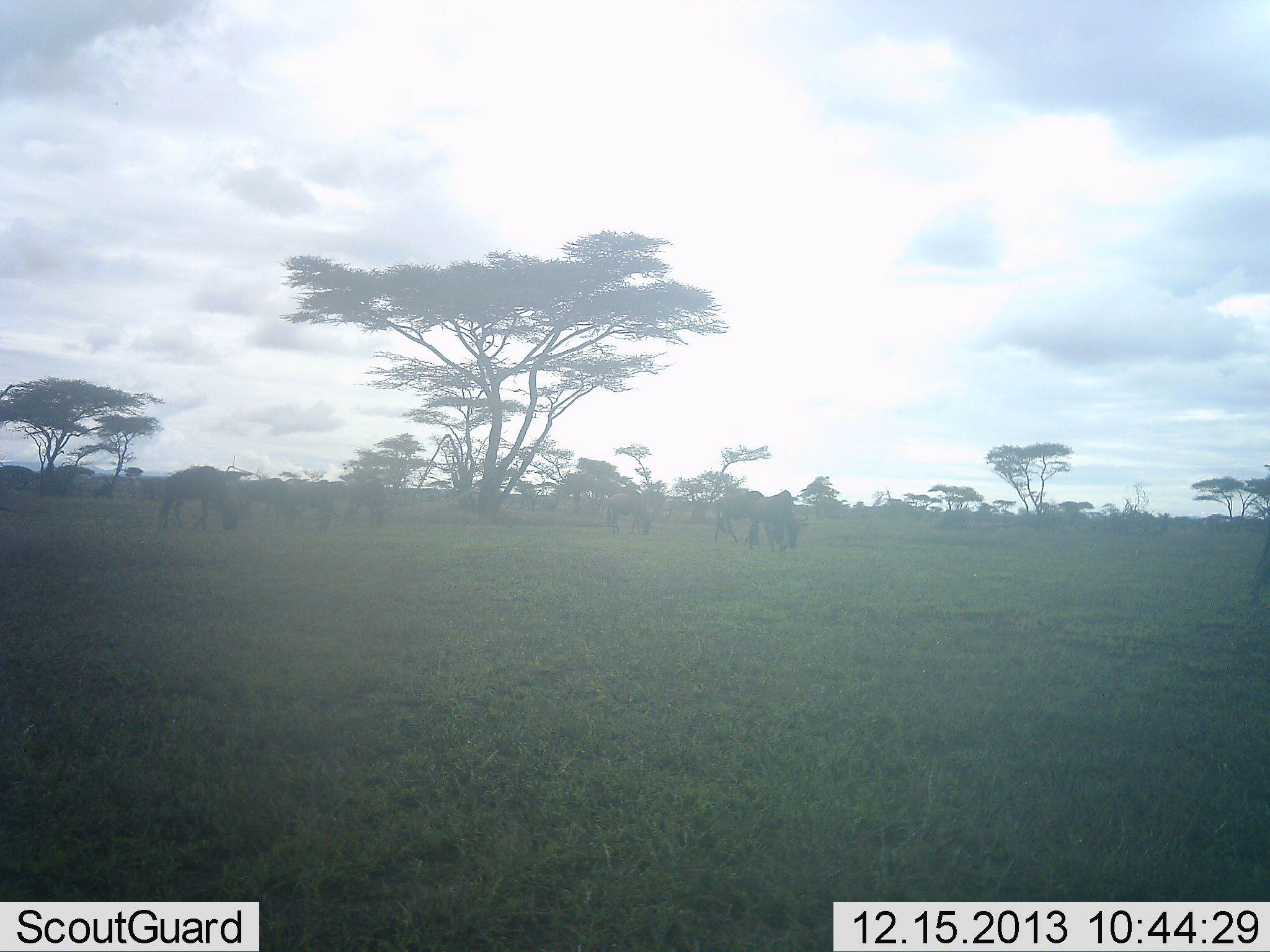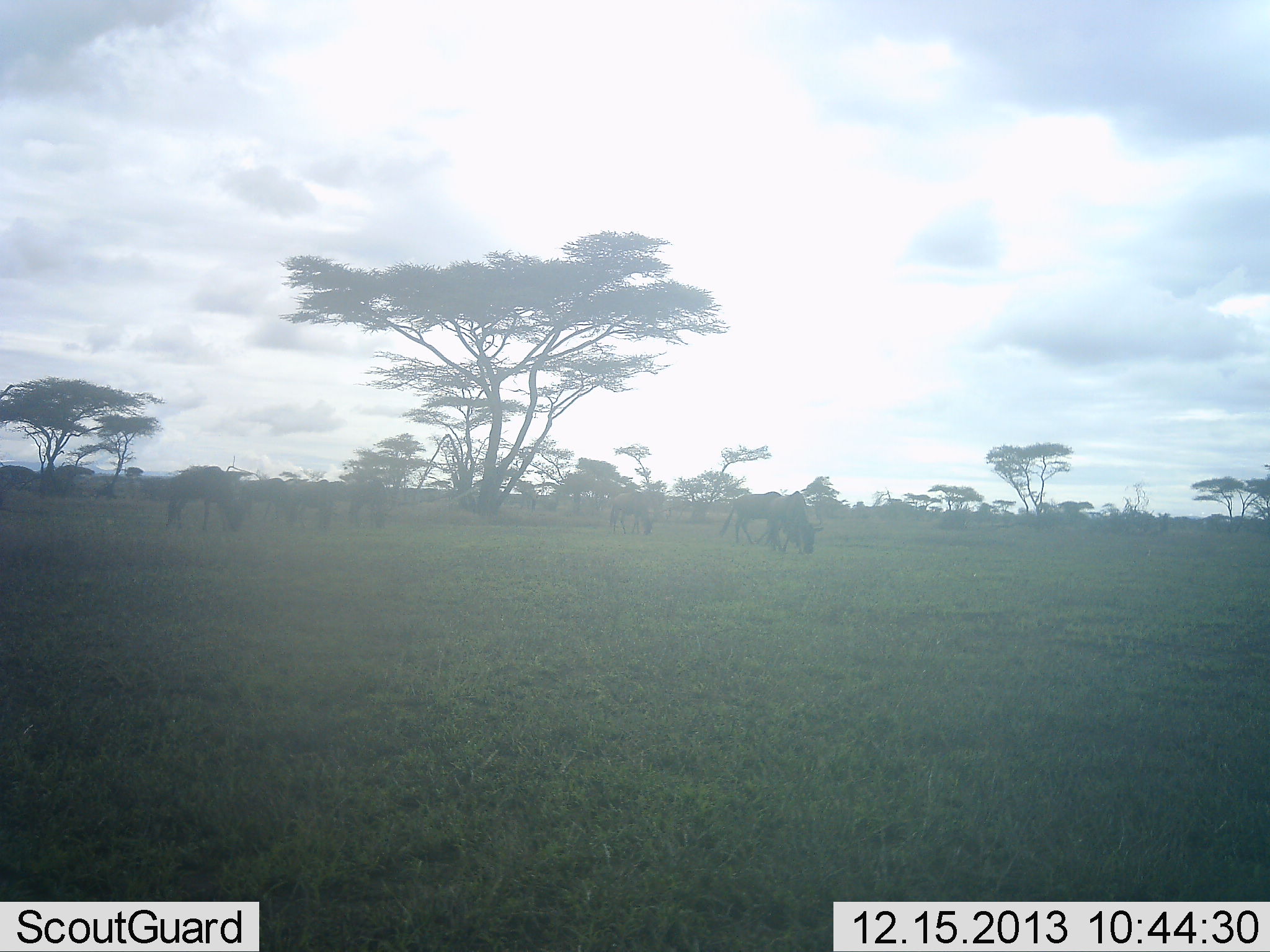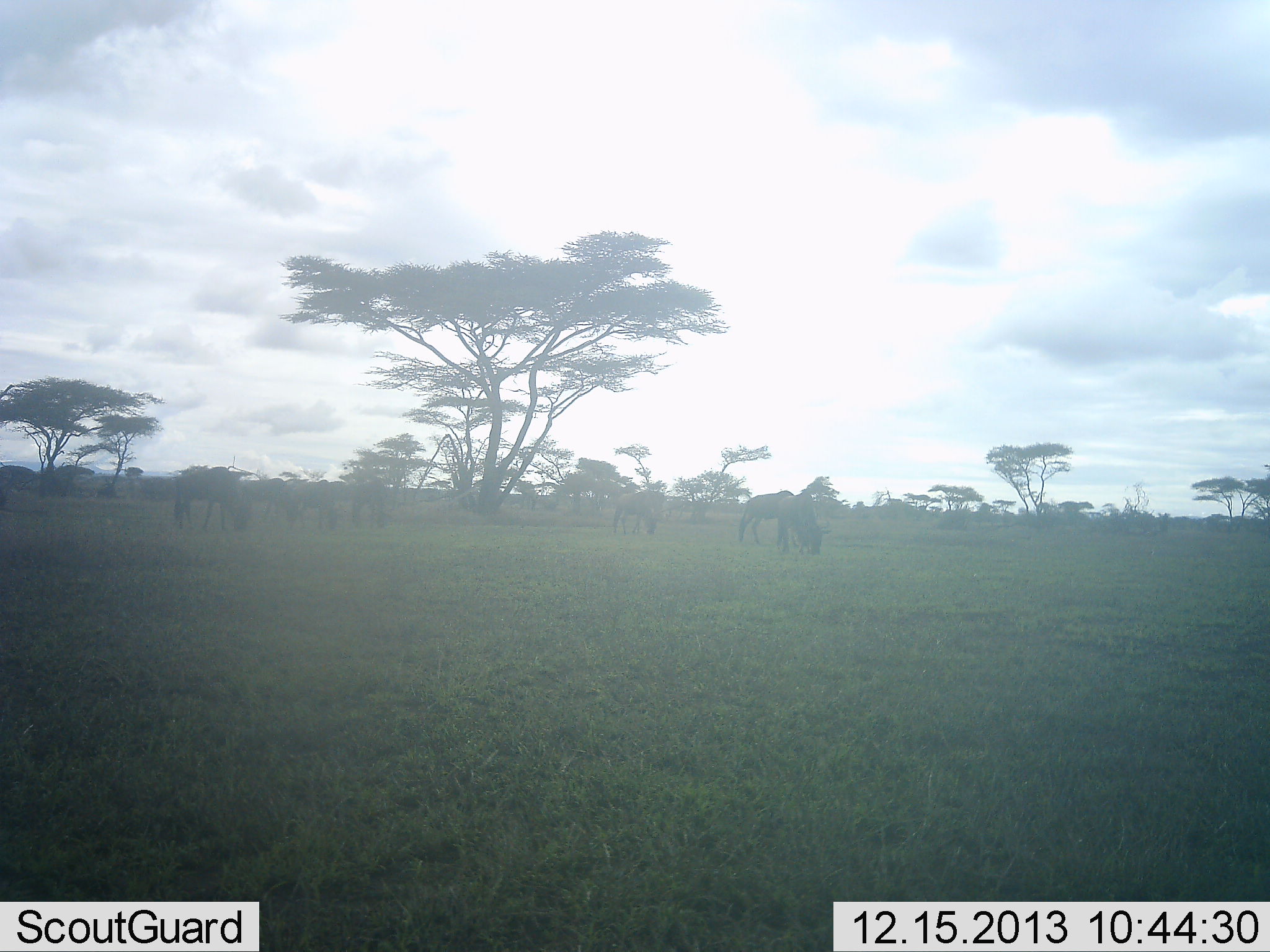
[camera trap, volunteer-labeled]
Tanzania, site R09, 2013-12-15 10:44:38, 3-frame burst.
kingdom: Animalia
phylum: Chordata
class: Mammalia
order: Artiodactyla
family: Bovidae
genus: Connochaetes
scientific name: Connochaetes taurinus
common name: blue wildebeest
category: wildebeest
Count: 6.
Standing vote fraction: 40%.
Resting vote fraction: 10%.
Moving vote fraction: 40%.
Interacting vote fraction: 0%.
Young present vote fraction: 0%.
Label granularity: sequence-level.